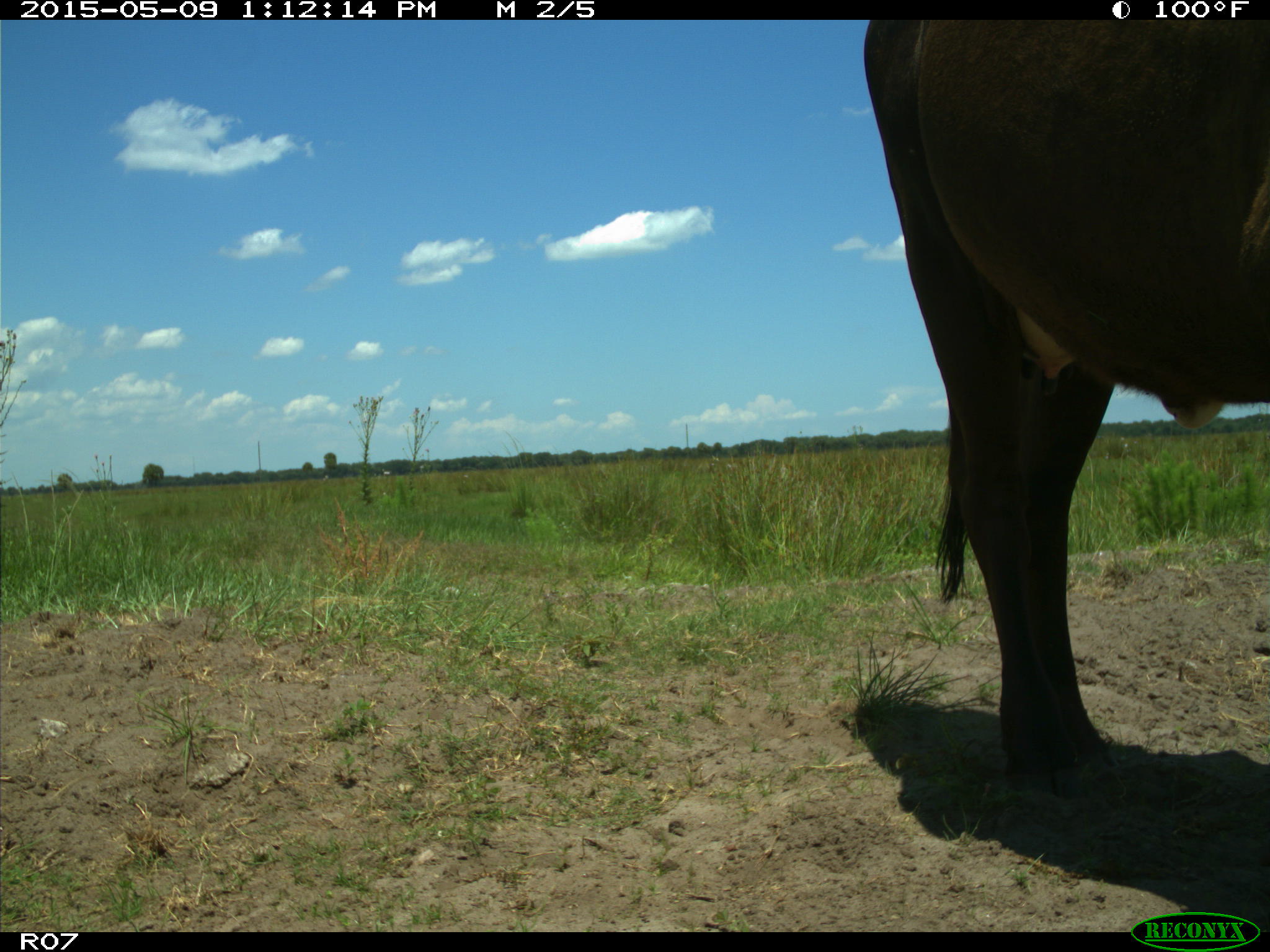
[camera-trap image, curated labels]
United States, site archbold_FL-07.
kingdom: Animalia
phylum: Chordata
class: Mammalia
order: Artiodactyla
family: Bovidae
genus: Bos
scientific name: Bos taurus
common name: domestic cow